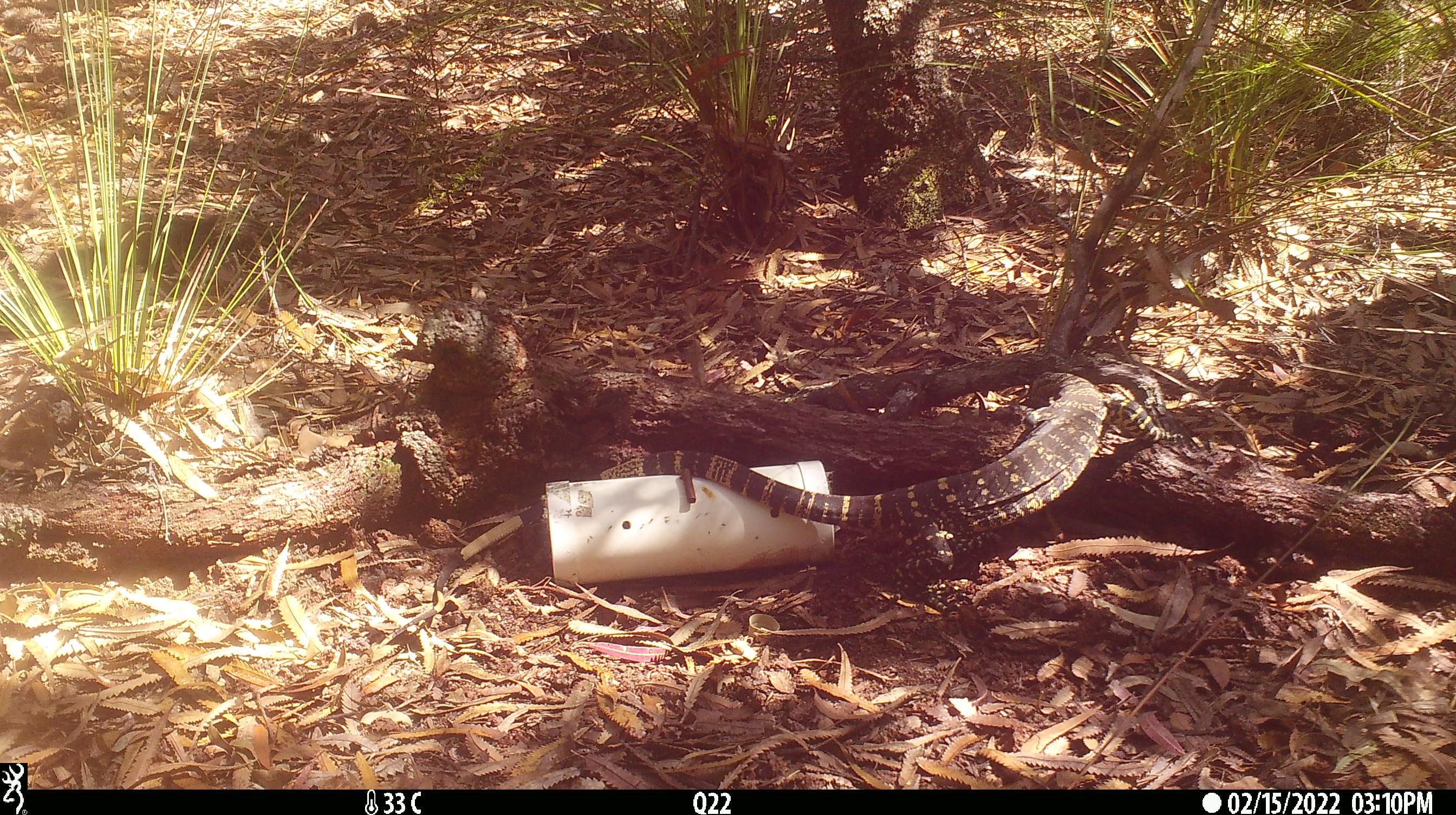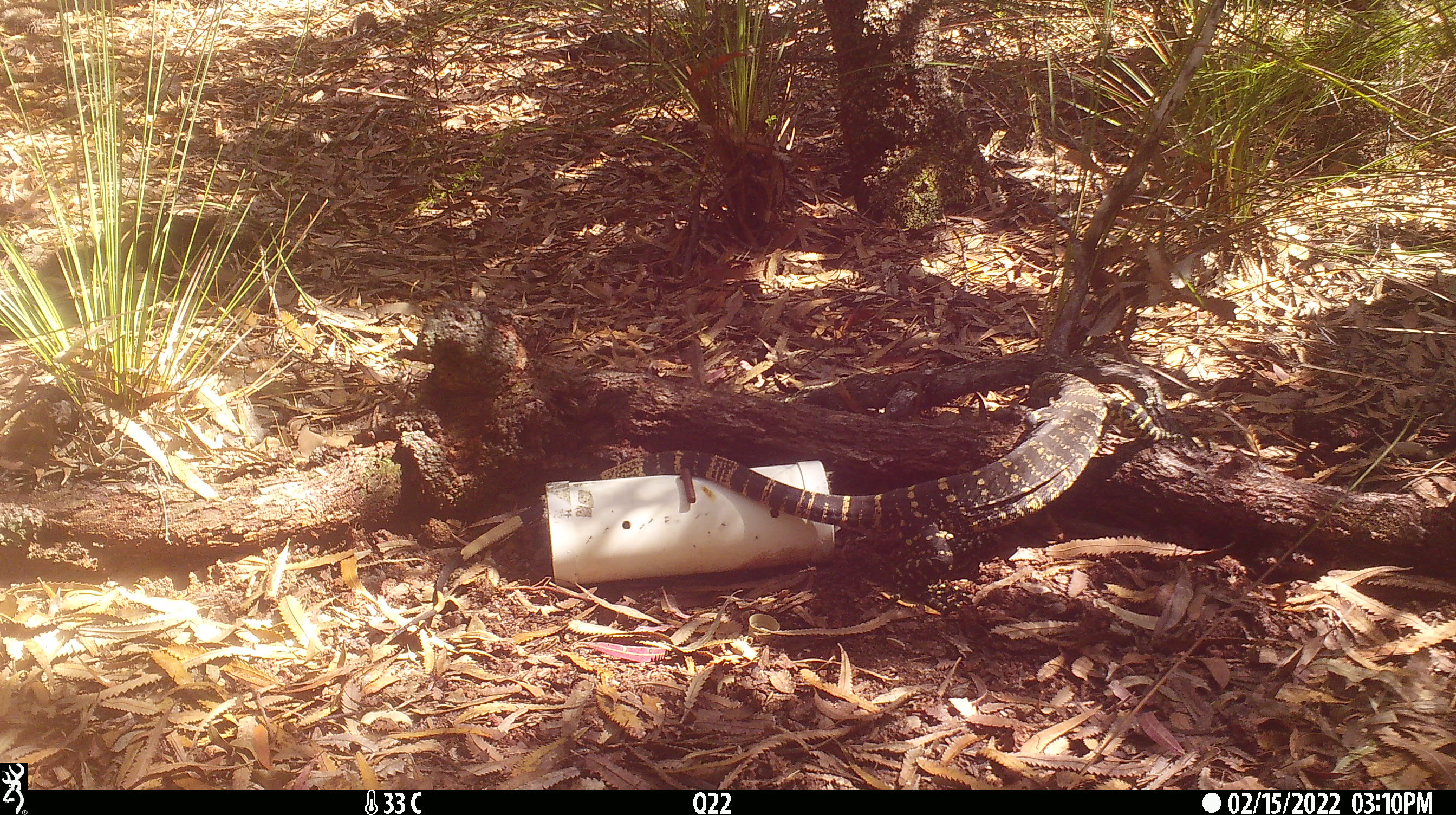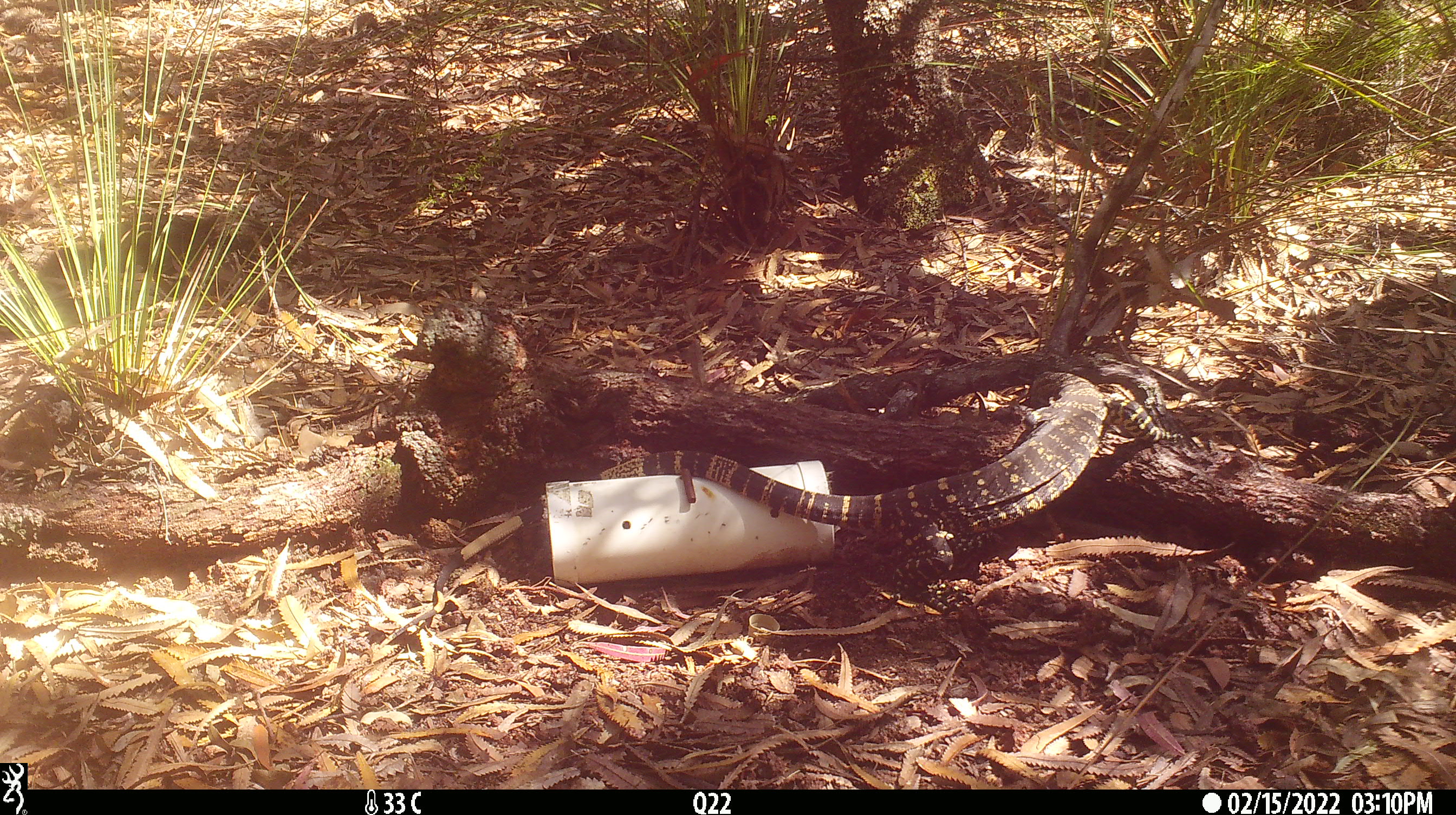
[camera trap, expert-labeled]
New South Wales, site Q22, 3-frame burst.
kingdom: Animalia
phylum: Chordata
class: Reptilia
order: Squamata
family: Varanidae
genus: Varanus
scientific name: Varanus varius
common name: lace monitor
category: goanna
Goanna (lace monitor) (Varanus varius).